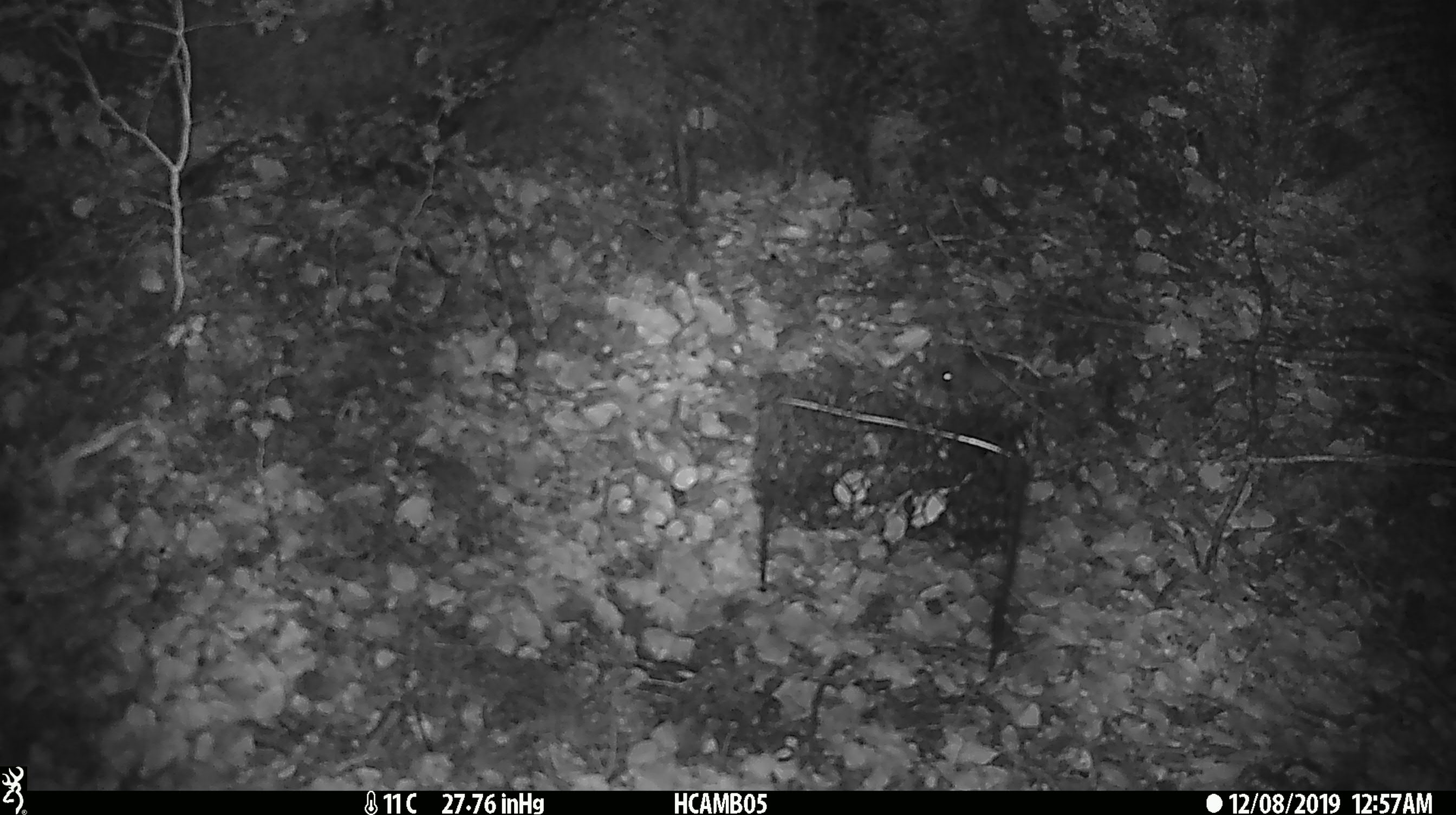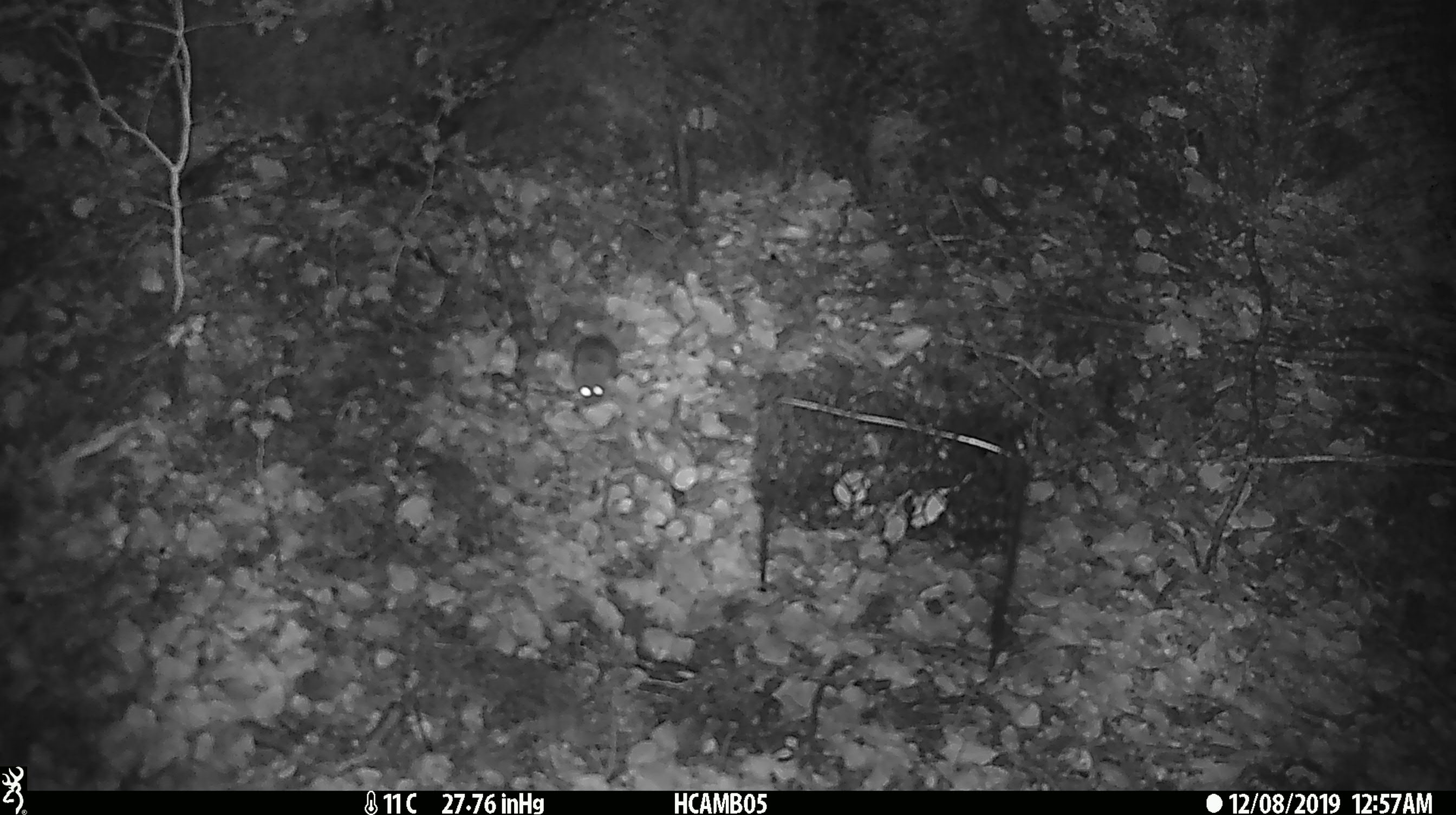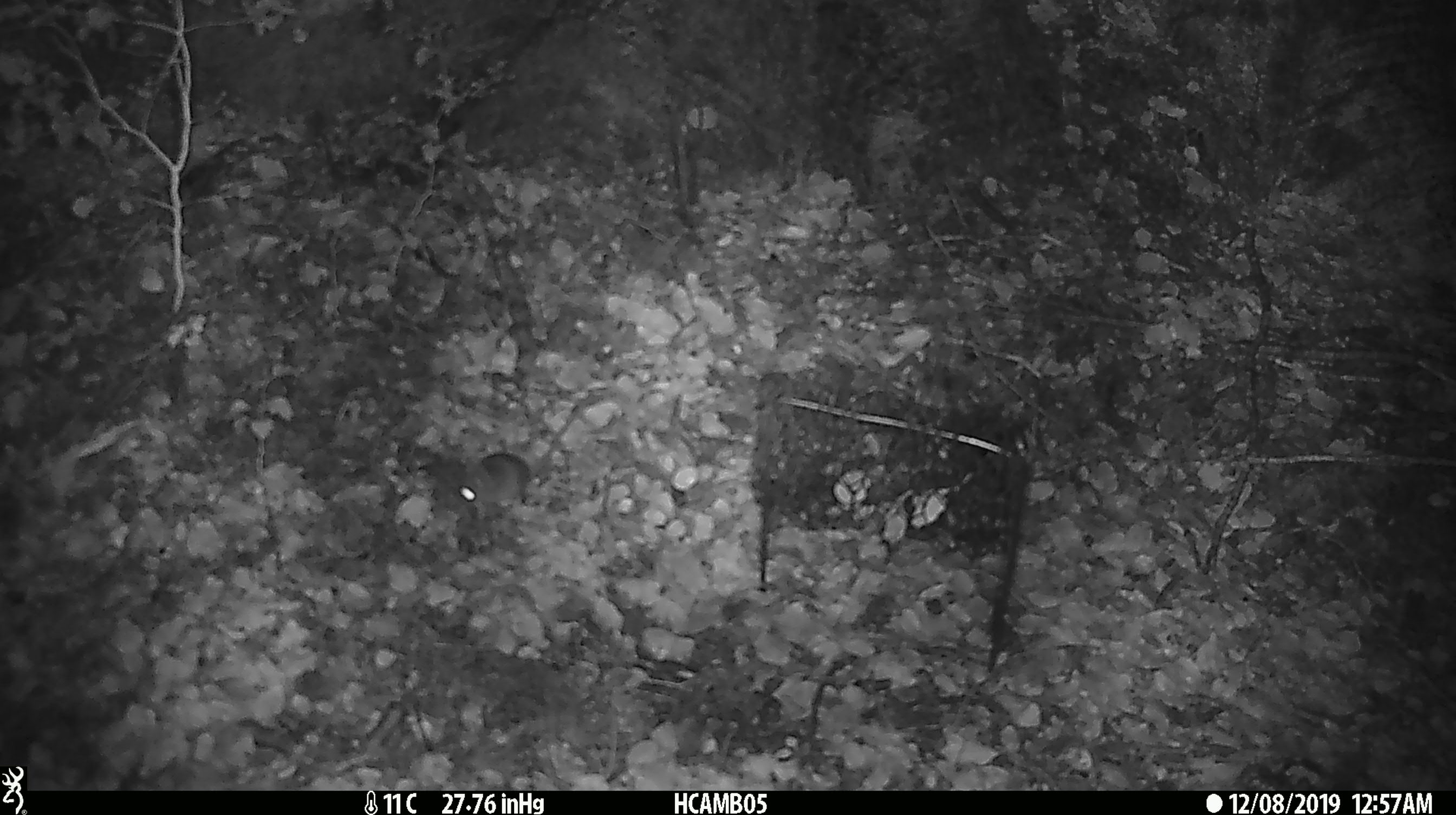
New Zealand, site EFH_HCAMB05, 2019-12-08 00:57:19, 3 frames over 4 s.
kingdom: Animalia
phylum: Chordata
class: Mammalia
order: Rodentia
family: Muridae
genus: Mus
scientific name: Mus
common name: mouse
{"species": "mouse (Mus)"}